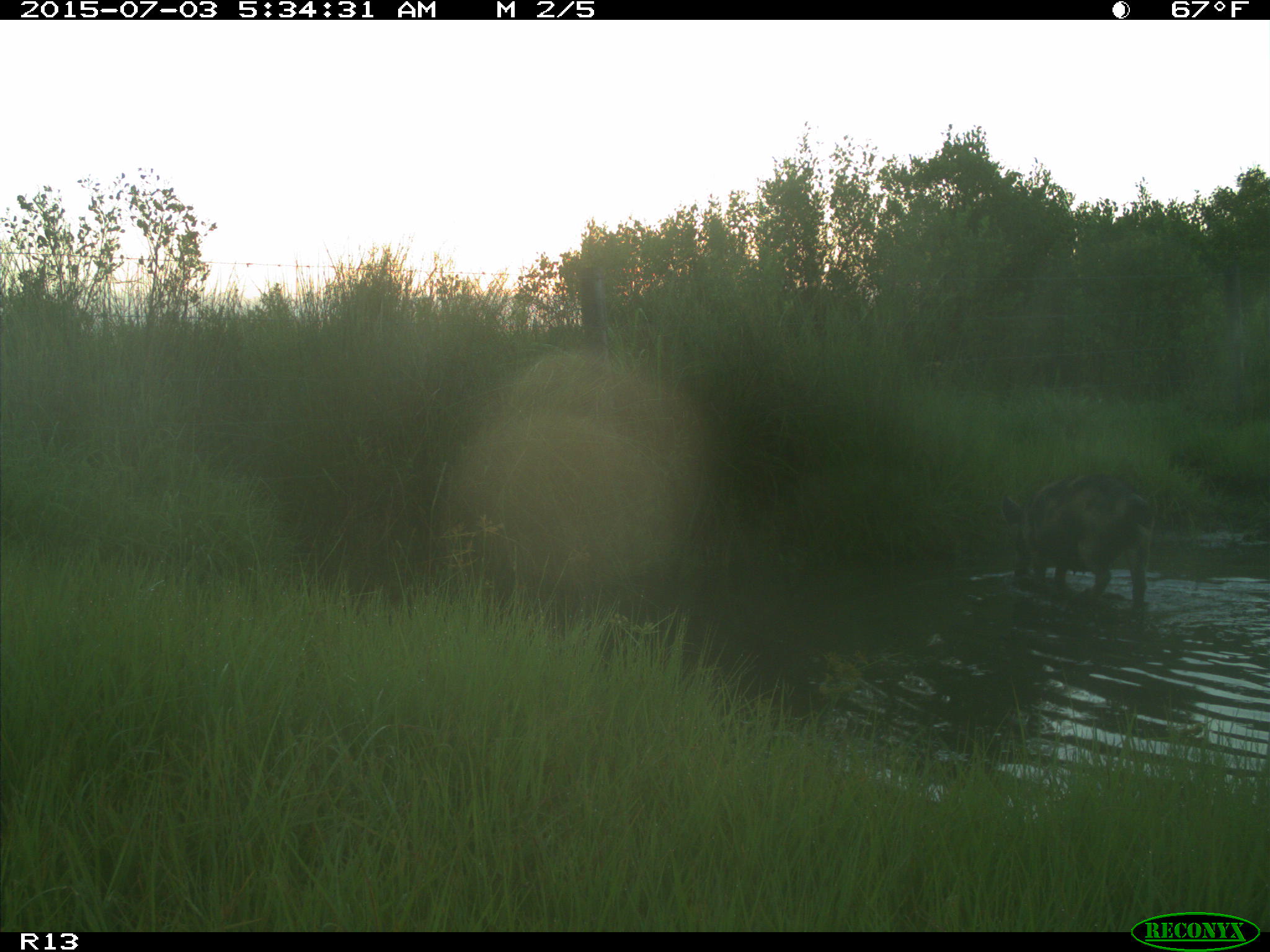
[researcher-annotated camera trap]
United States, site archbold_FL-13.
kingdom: Animalia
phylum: Chordata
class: Mammalia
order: Artiodactyla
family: Suidae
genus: Sus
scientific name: Sus scrofa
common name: wild boar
Sus scrofa (wild boar).